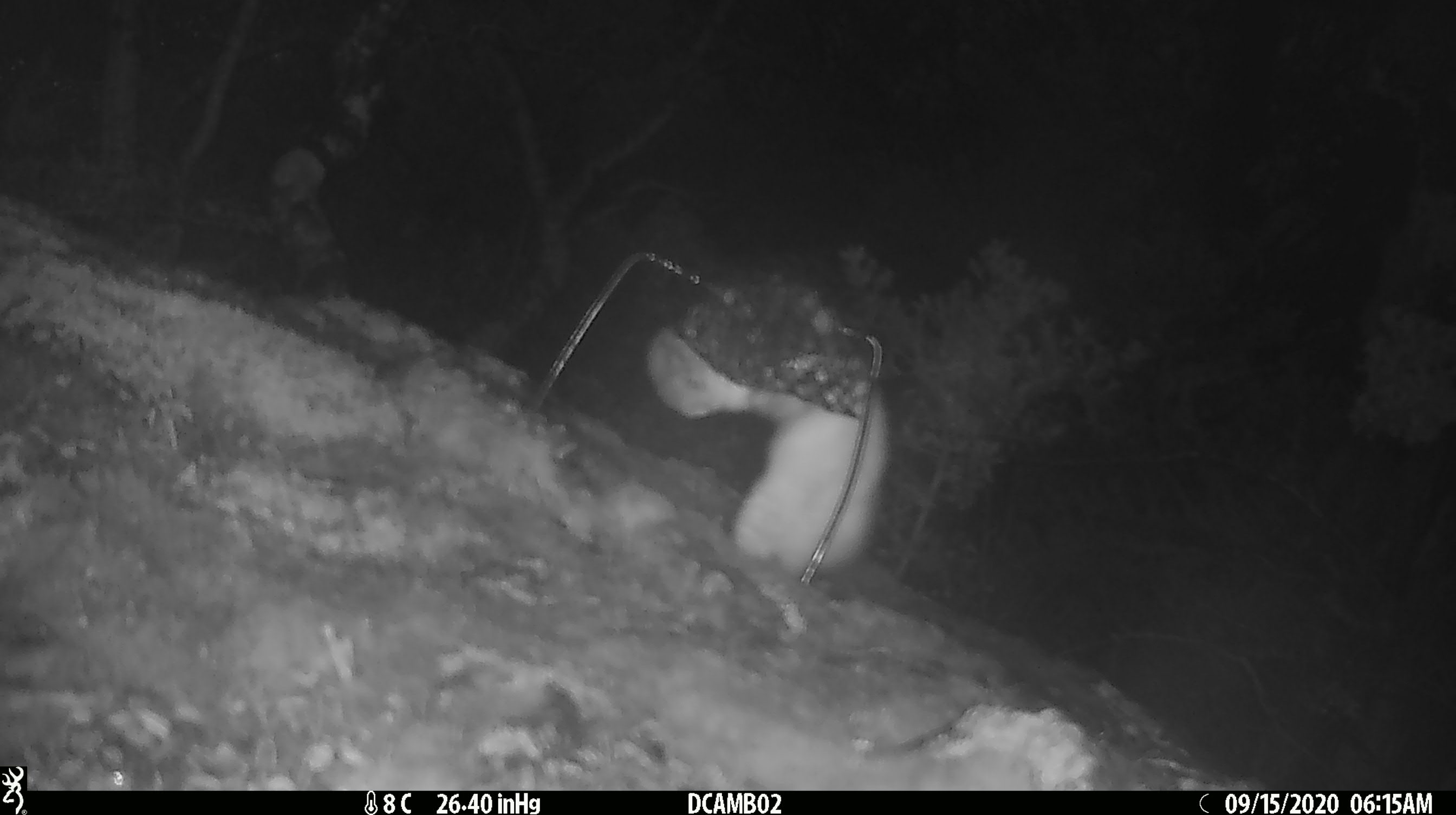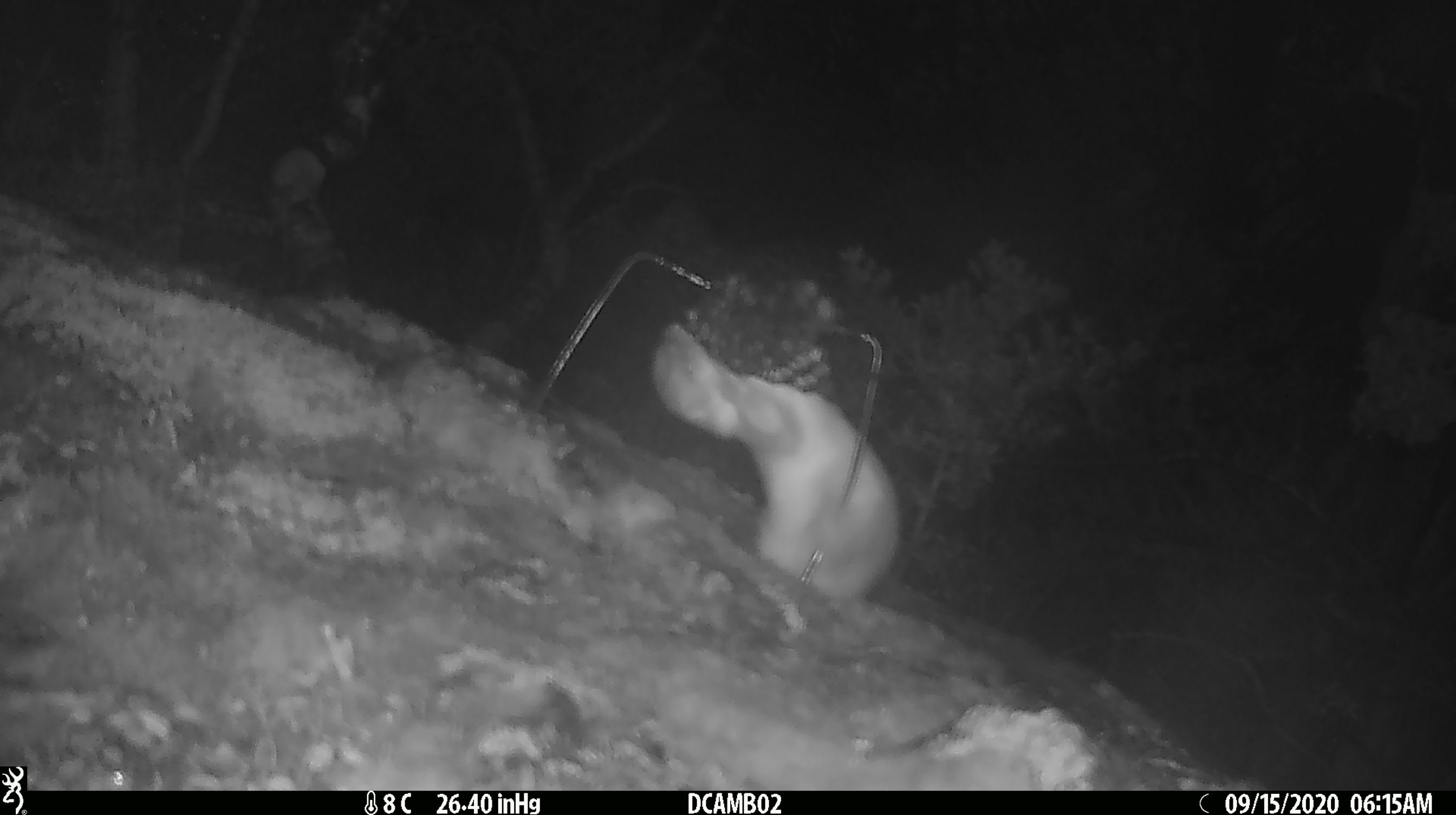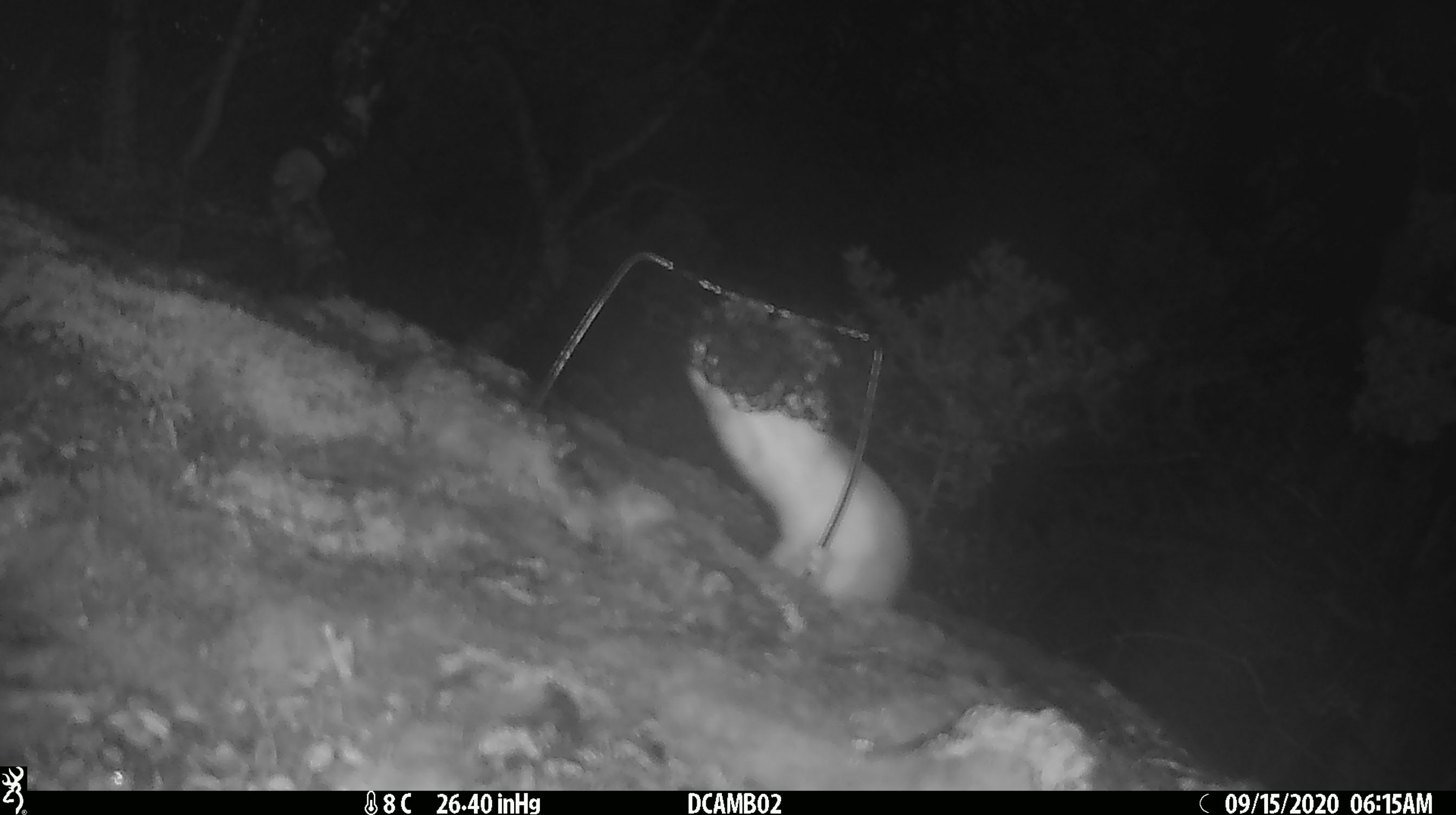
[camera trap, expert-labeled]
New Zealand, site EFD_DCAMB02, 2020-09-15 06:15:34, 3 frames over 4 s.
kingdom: Animalia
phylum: Chordata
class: Mammalia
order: Carnivora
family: Mustelidae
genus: Mustela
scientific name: Mustela erminea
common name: stoat